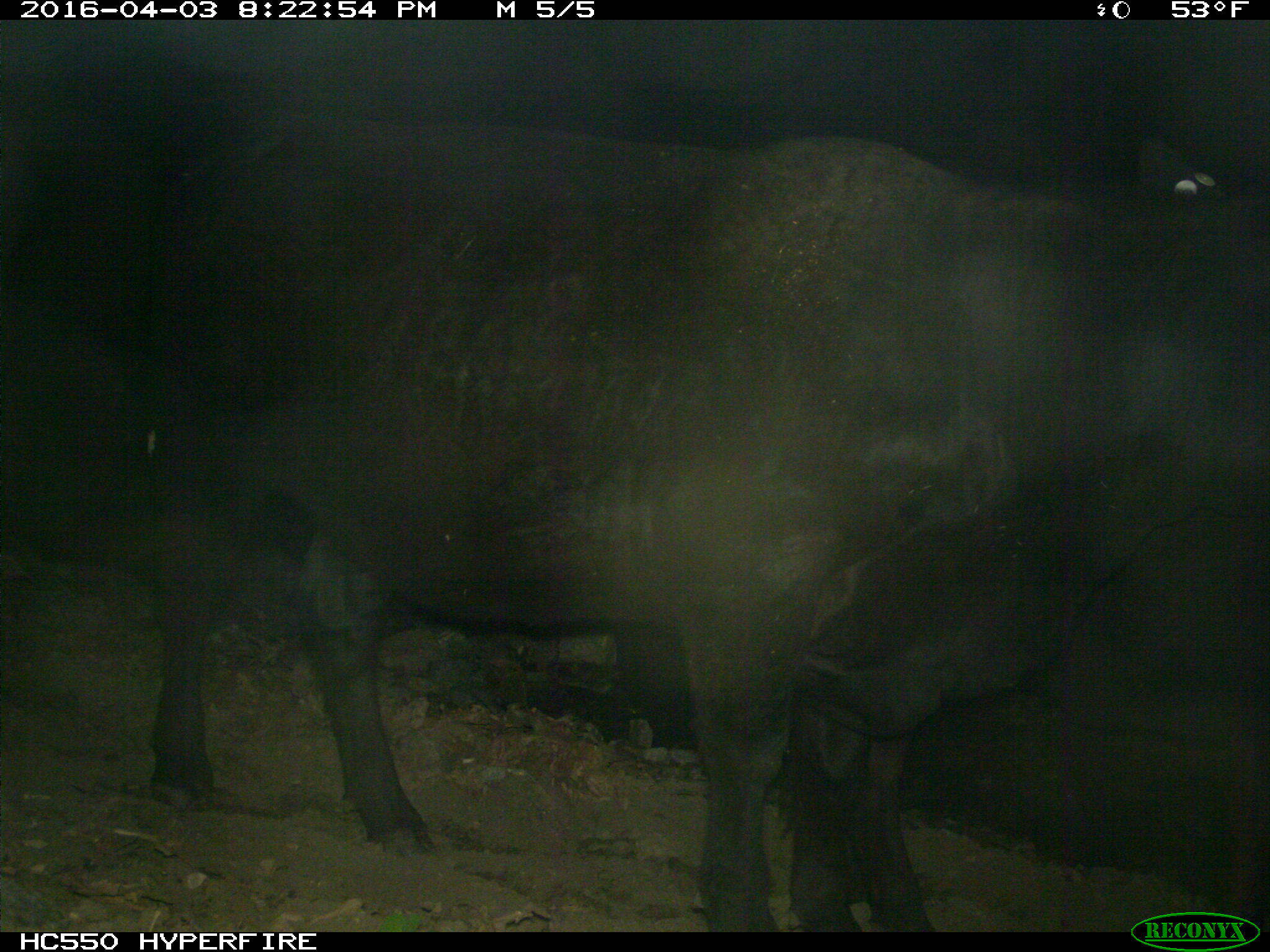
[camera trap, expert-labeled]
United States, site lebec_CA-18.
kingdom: Animalia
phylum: Chordata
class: Mammalia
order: Artiodactyla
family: Bovidae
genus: Bos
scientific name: Bos taurus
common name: domestic cow